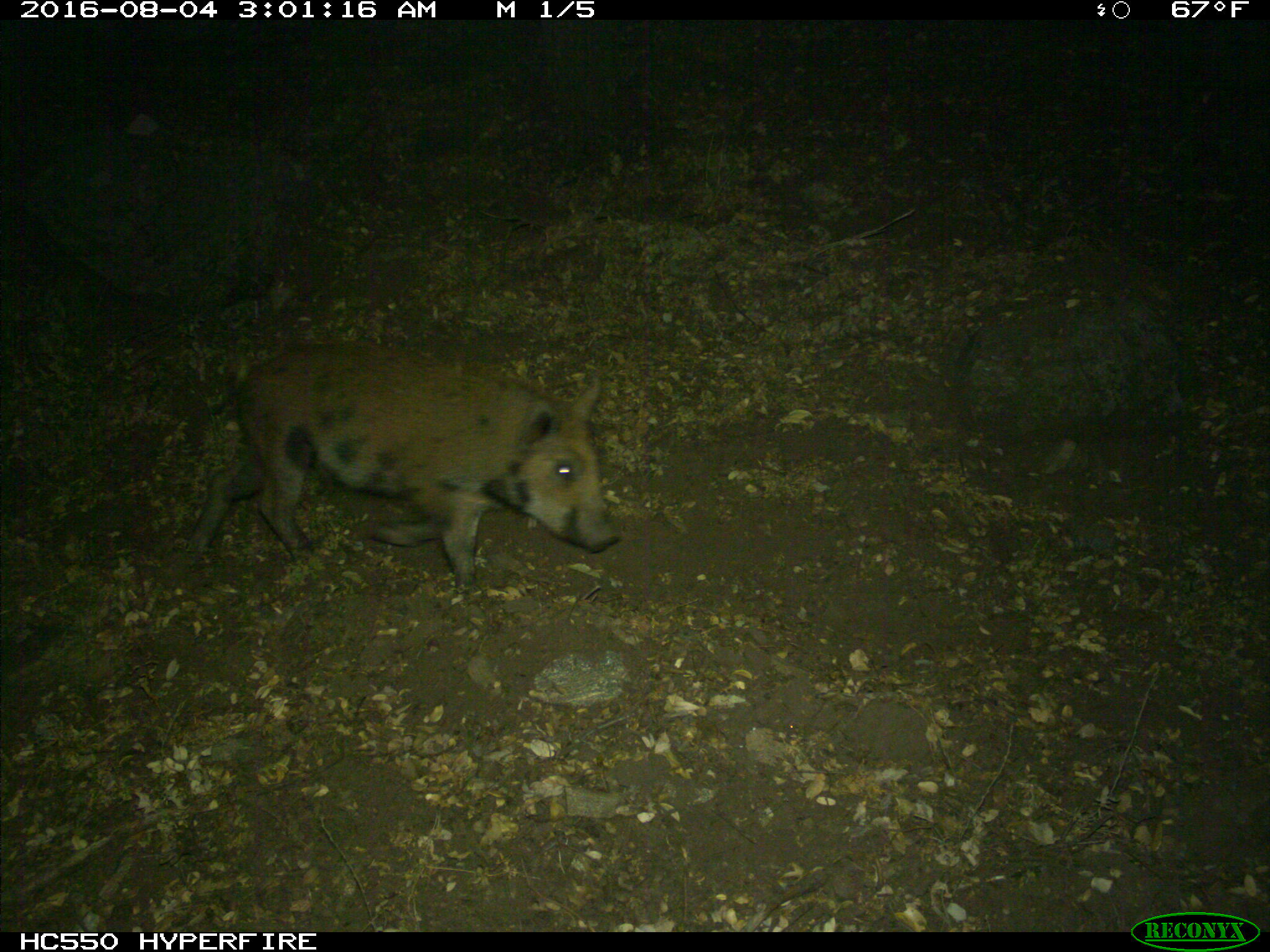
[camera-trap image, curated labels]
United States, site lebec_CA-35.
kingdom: Animalia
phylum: Chordata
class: Mammalia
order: Artiodactyla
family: Suidae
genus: Sus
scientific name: Sus scrofa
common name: wild boar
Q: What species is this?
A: Sus scrofa (wild boar).